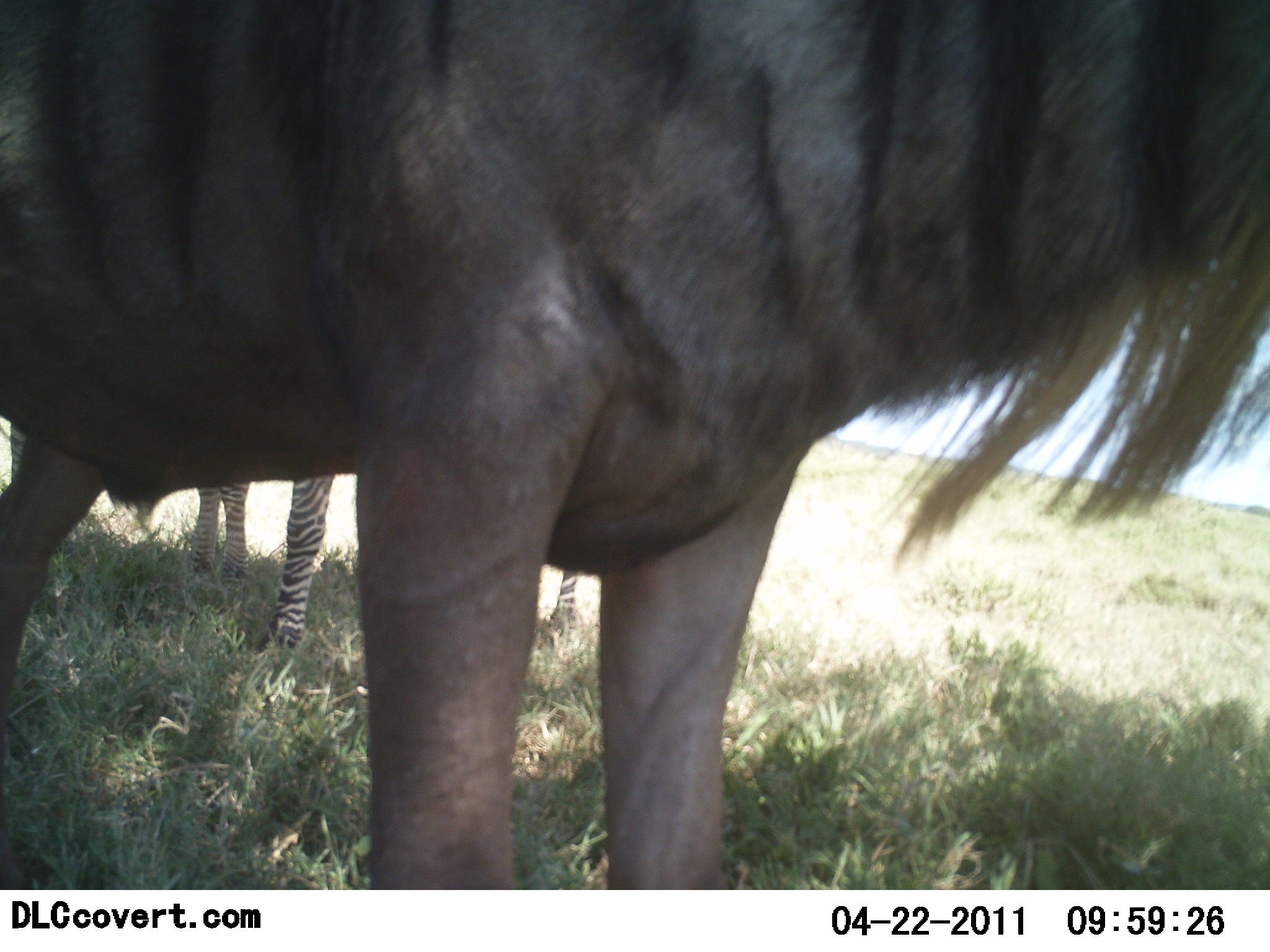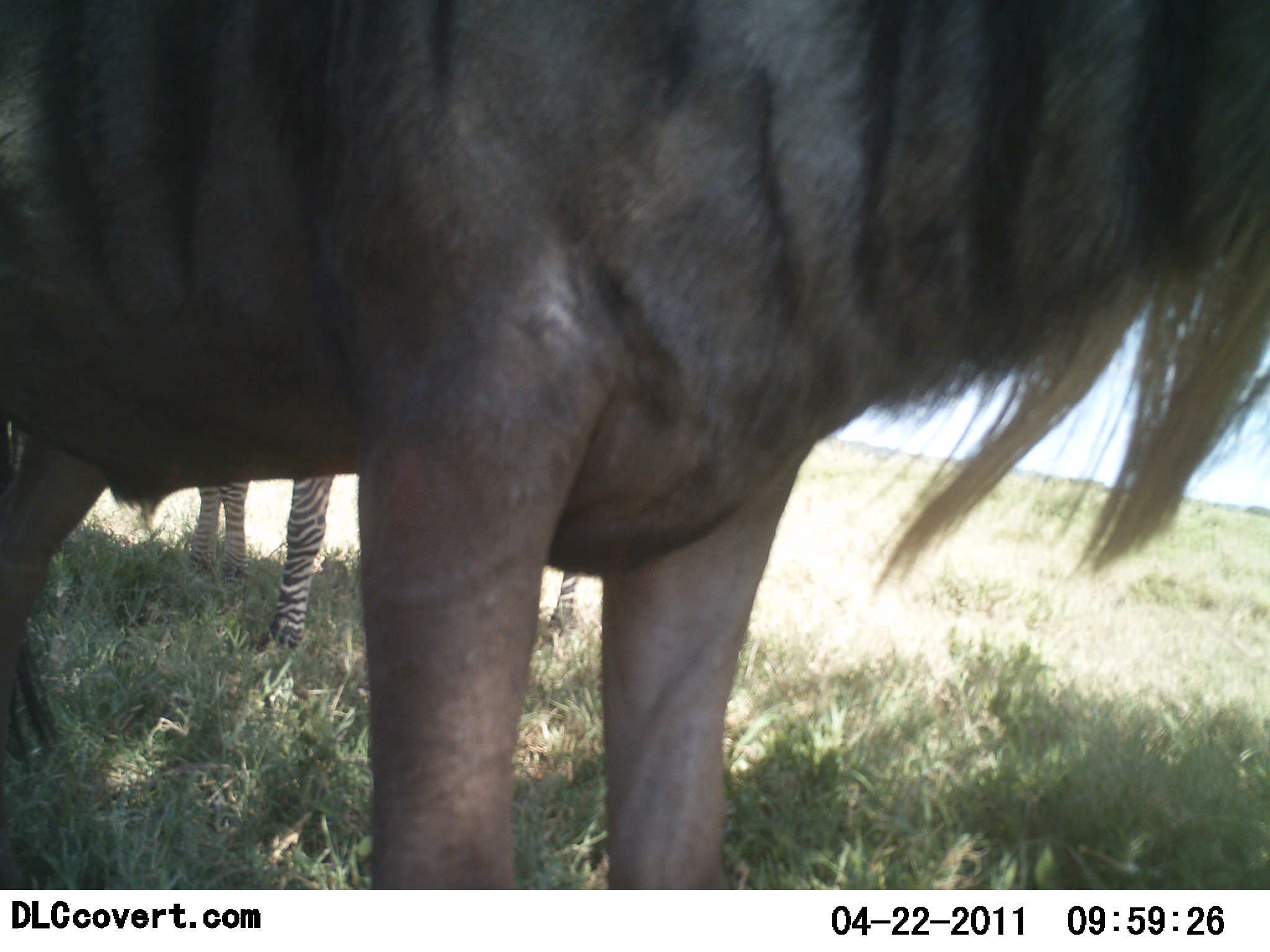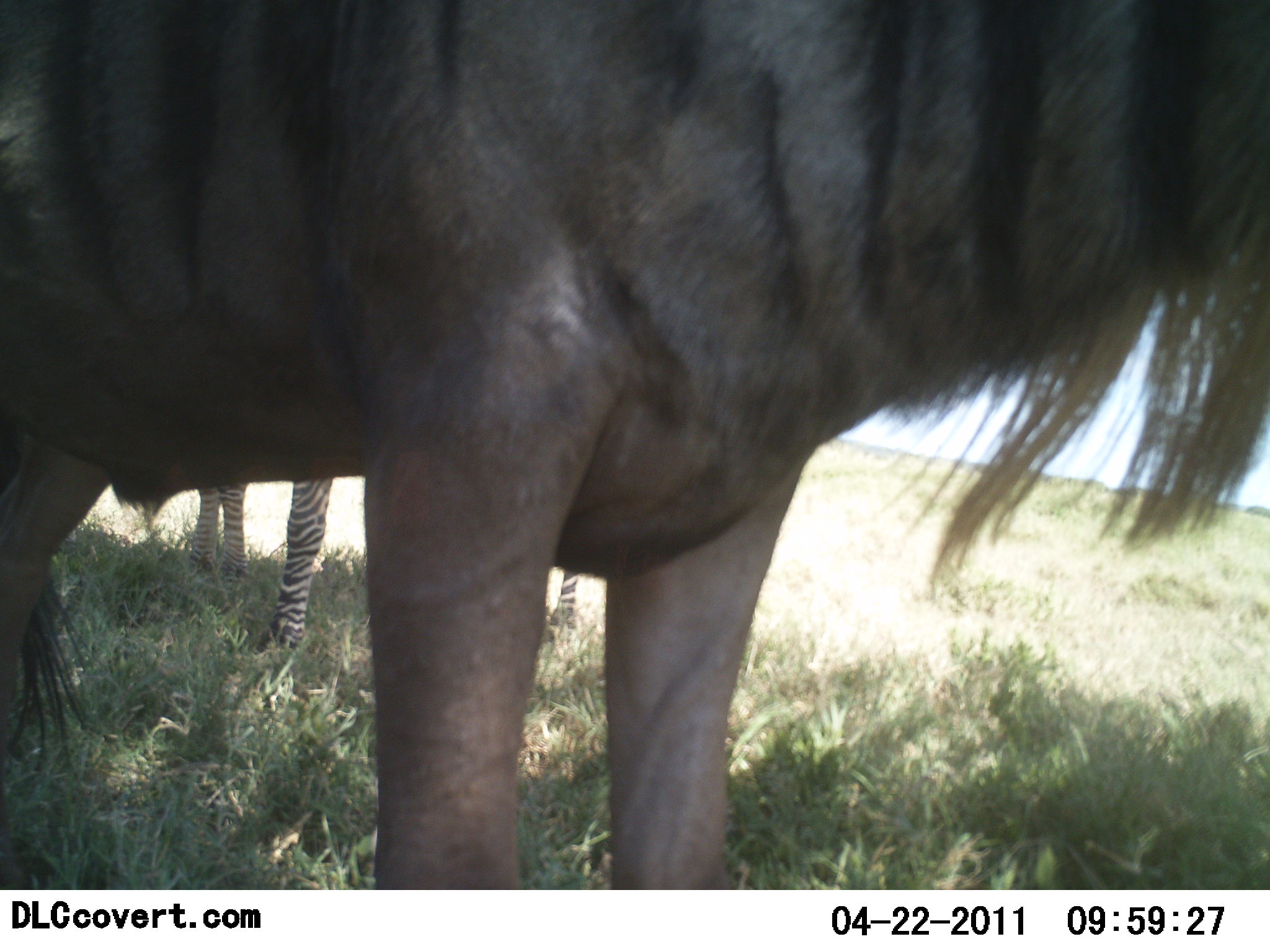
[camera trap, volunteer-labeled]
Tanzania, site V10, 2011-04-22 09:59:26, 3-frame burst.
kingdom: Animalia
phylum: Chordata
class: Mammalia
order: Artiodactyla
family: Bovidae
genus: Connochaetes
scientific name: Connochaetes taurinus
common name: blue wildebeest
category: wildebeest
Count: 1.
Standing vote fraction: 100%.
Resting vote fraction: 0%.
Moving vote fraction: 0%.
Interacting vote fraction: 0%.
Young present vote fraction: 0%.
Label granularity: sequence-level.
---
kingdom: Animalia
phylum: Chordata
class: Mammalia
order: Perissodactyla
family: Equidae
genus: Equus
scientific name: Equus quagga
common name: plains zebra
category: zebra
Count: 1.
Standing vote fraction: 92%.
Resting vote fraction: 8%.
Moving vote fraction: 0%.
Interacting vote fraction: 0%.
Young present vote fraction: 0%.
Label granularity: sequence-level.